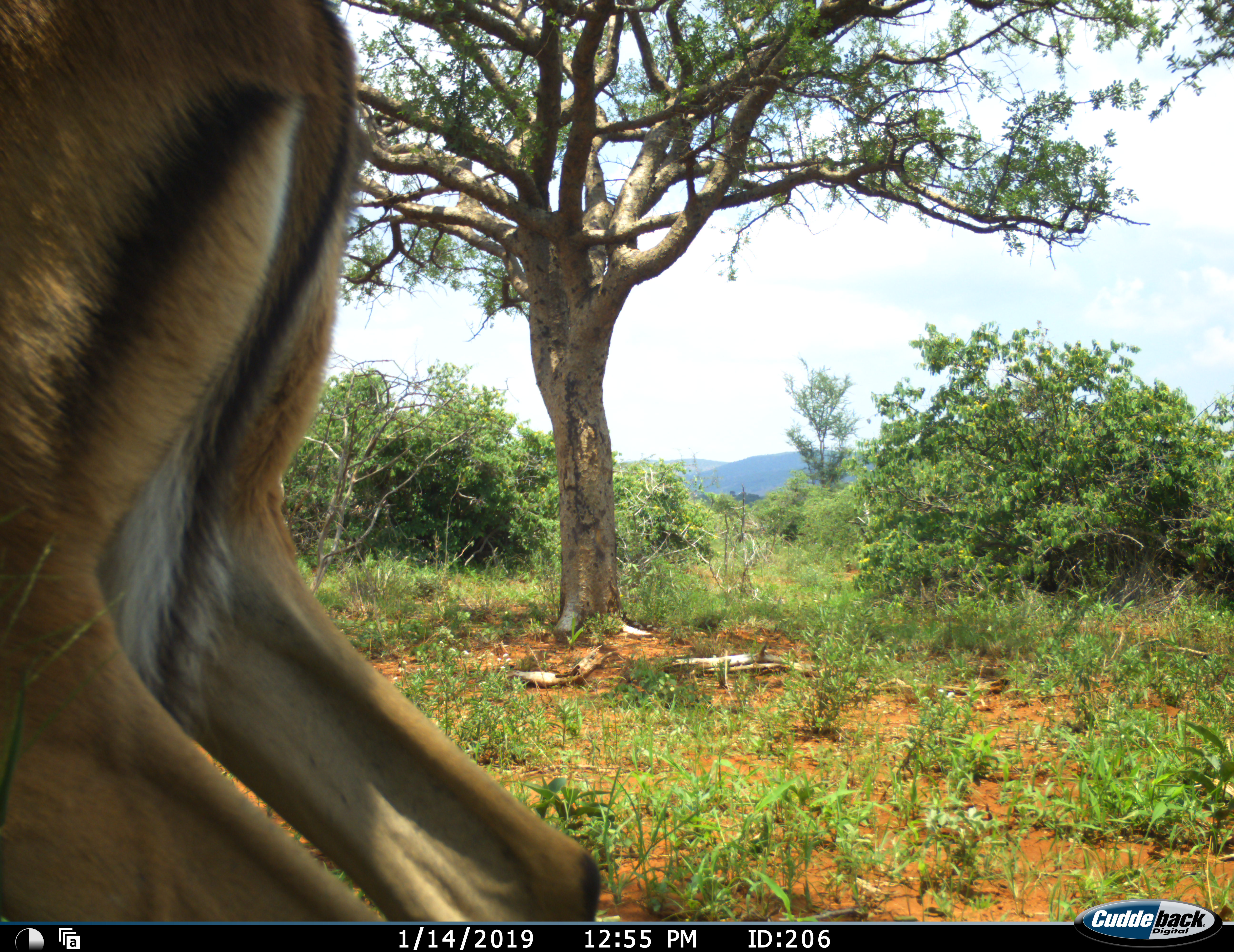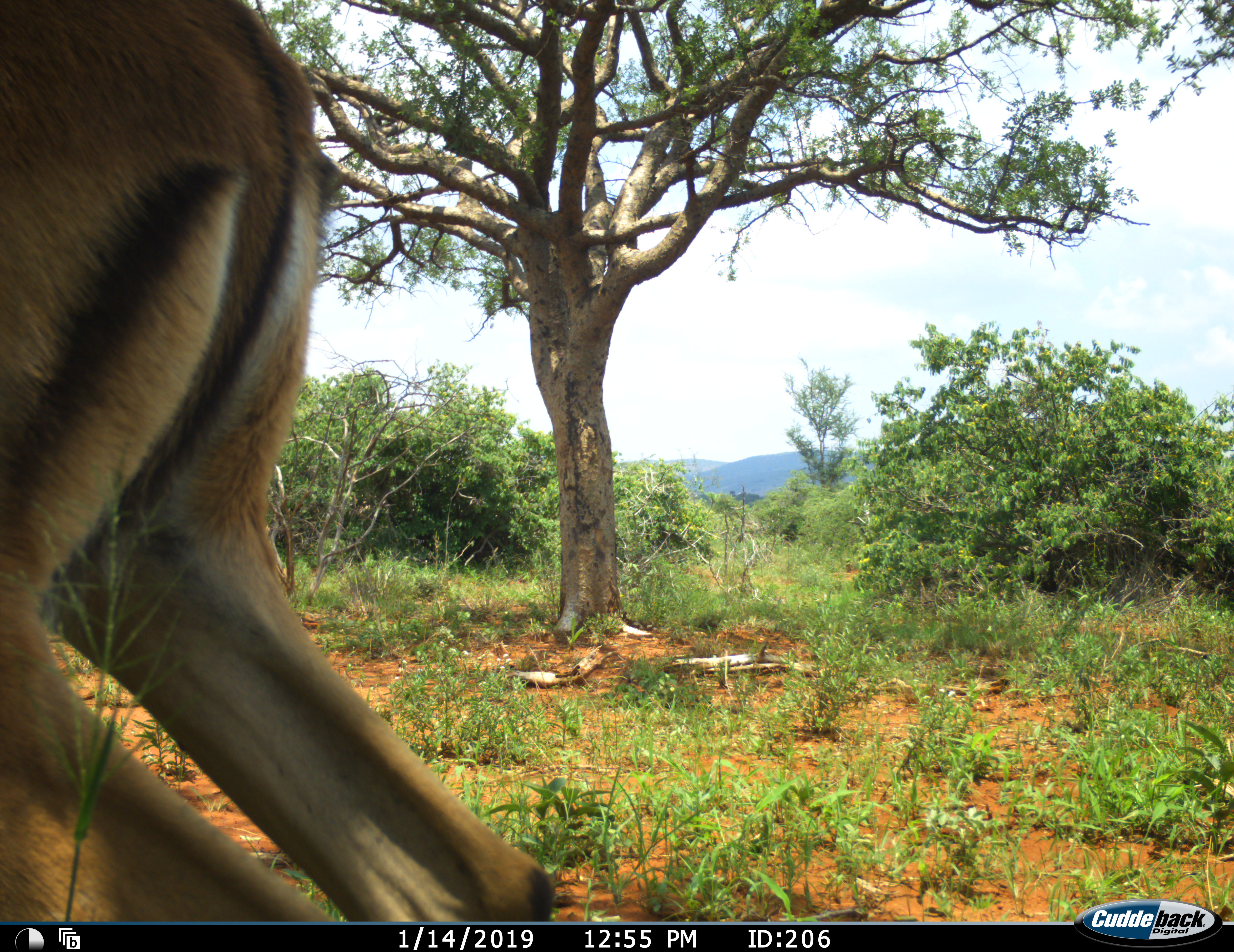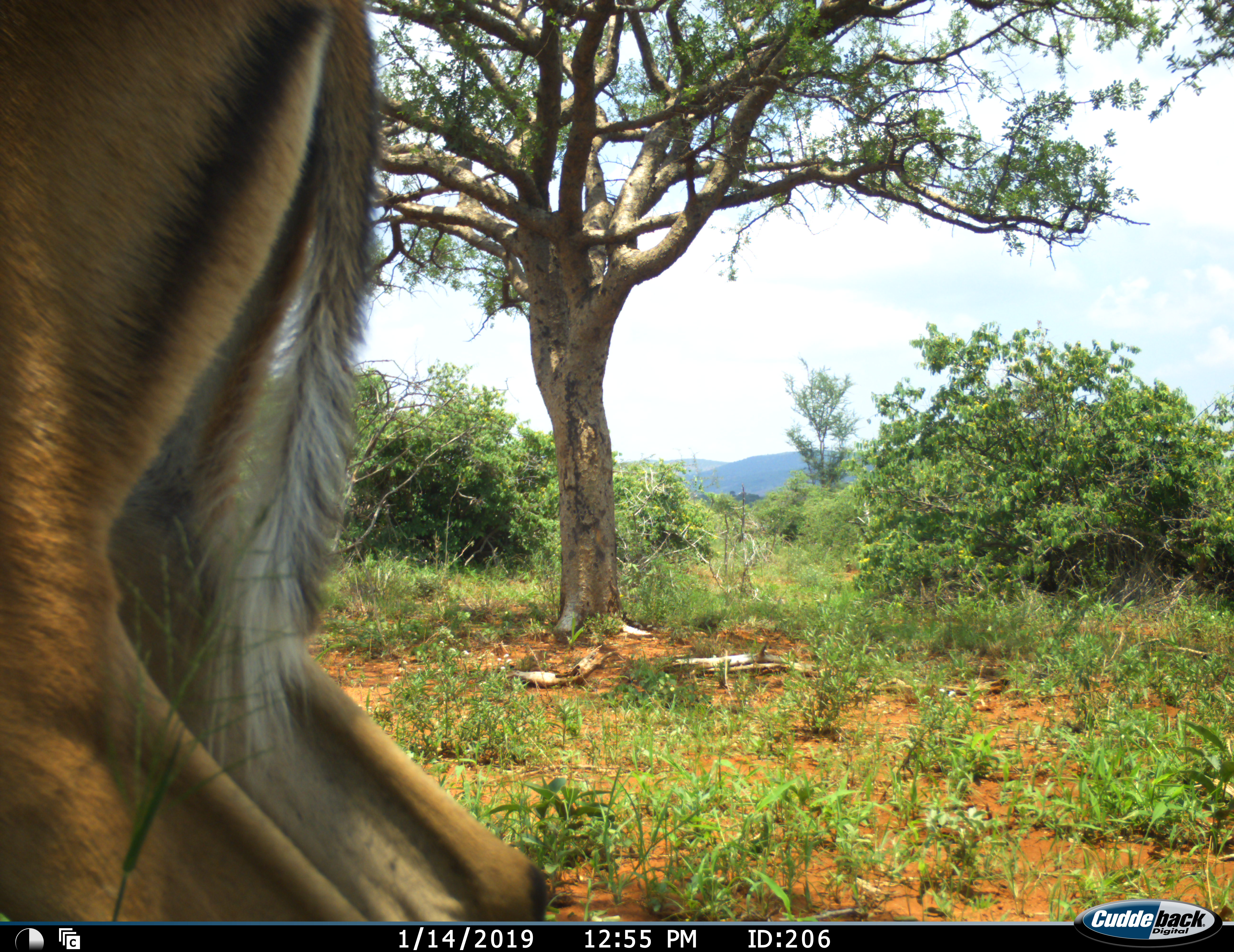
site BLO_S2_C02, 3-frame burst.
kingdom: Animalia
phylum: Chordata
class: Mammalia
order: Artiodactyla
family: Bovidae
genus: Aepyceros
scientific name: Aepyceros melampus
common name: impala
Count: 1.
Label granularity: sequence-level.